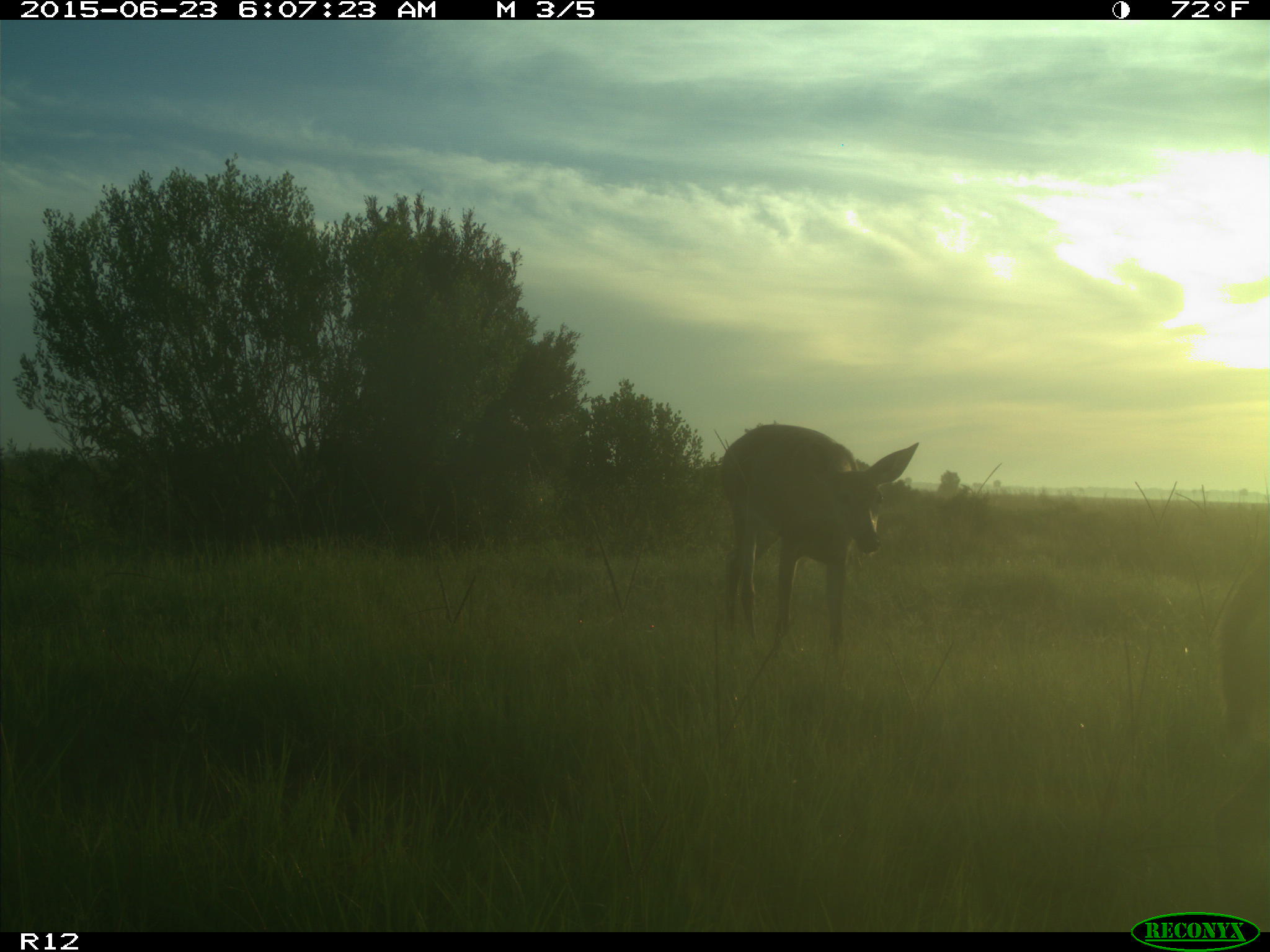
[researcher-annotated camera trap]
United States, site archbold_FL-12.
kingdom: Animalia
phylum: Chordata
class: Mammalia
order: Artiodactyla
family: Cervidae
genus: Odocoileus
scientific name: Odocoileus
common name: deer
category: unidentified deer